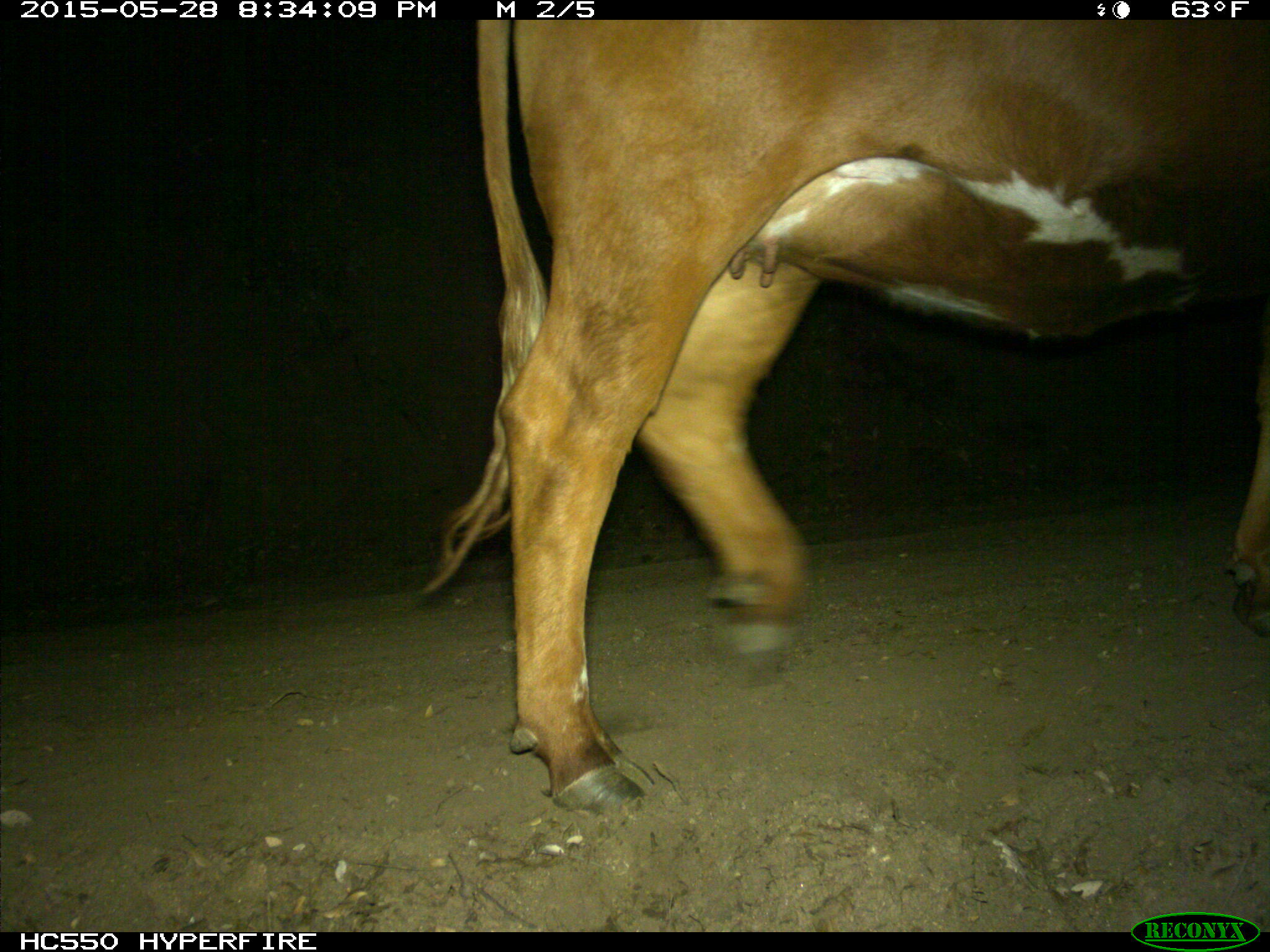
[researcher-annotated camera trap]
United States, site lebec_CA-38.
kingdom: Animalia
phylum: Chordata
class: Mammalia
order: Artiodactyla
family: Bovidae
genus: Bos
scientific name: Bos taurus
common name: domestic cow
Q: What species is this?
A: Bos taurus (domestic cow).